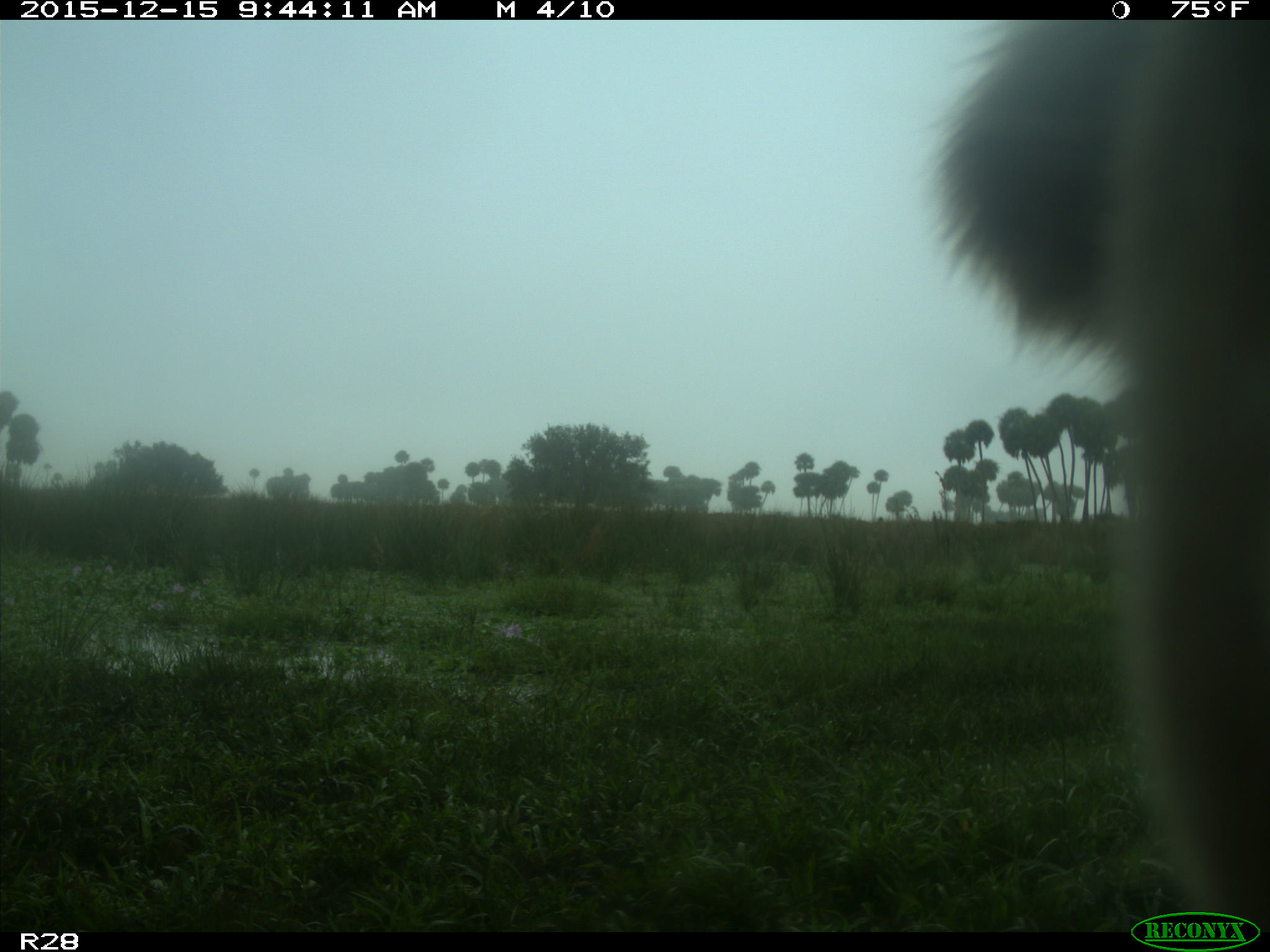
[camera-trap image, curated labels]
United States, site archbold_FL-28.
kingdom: Animalia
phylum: Chordata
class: Mammalia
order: Artiodactyla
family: Bovidae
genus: Bos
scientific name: Bos taurus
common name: domestic cow